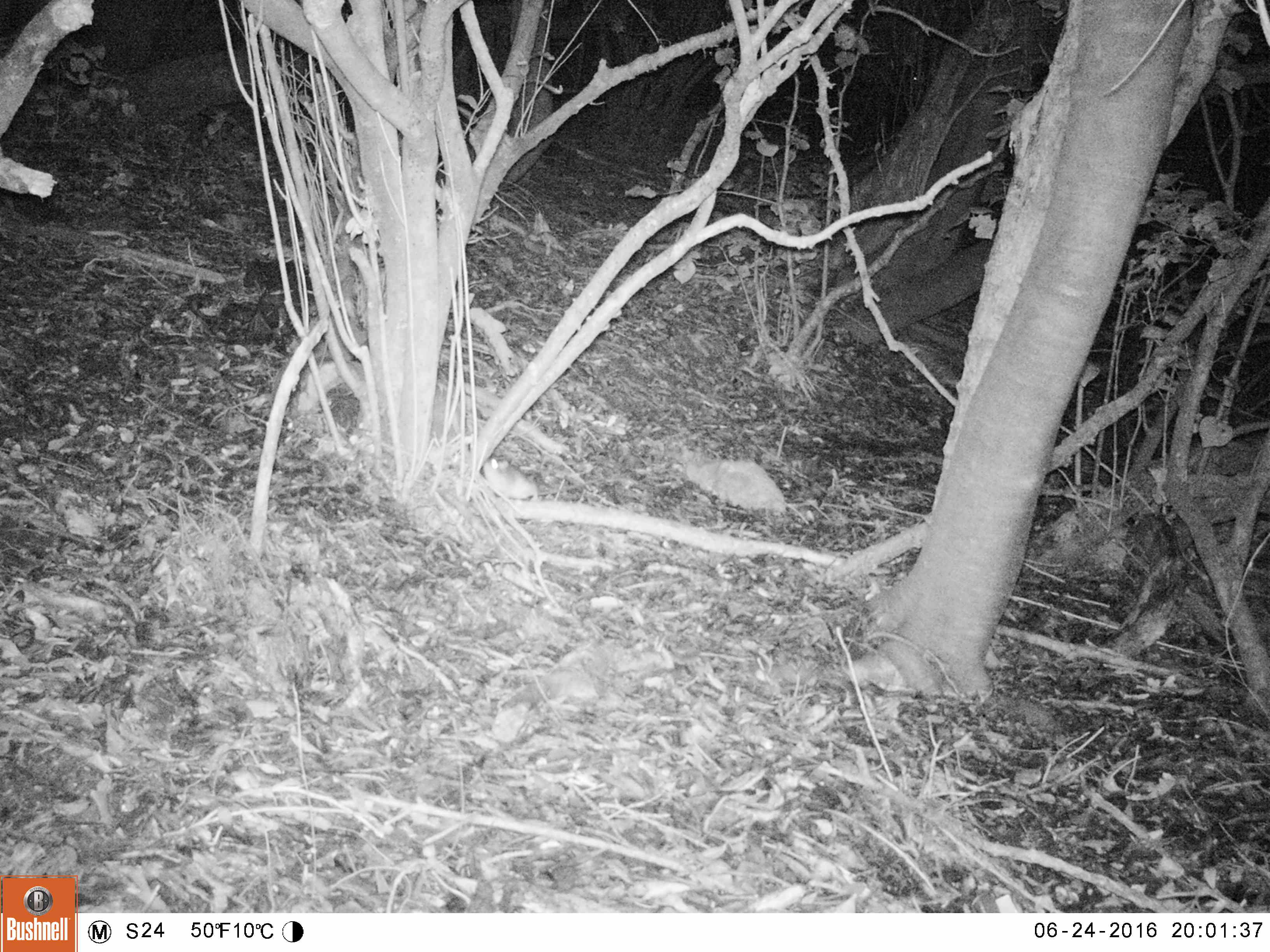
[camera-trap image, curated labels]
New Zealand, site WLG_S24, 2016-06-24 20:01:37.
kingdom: Animalia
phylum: Chordata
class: Mammalia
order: Rodentia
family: Muridae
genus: Rattus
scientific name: Rattus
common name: rat